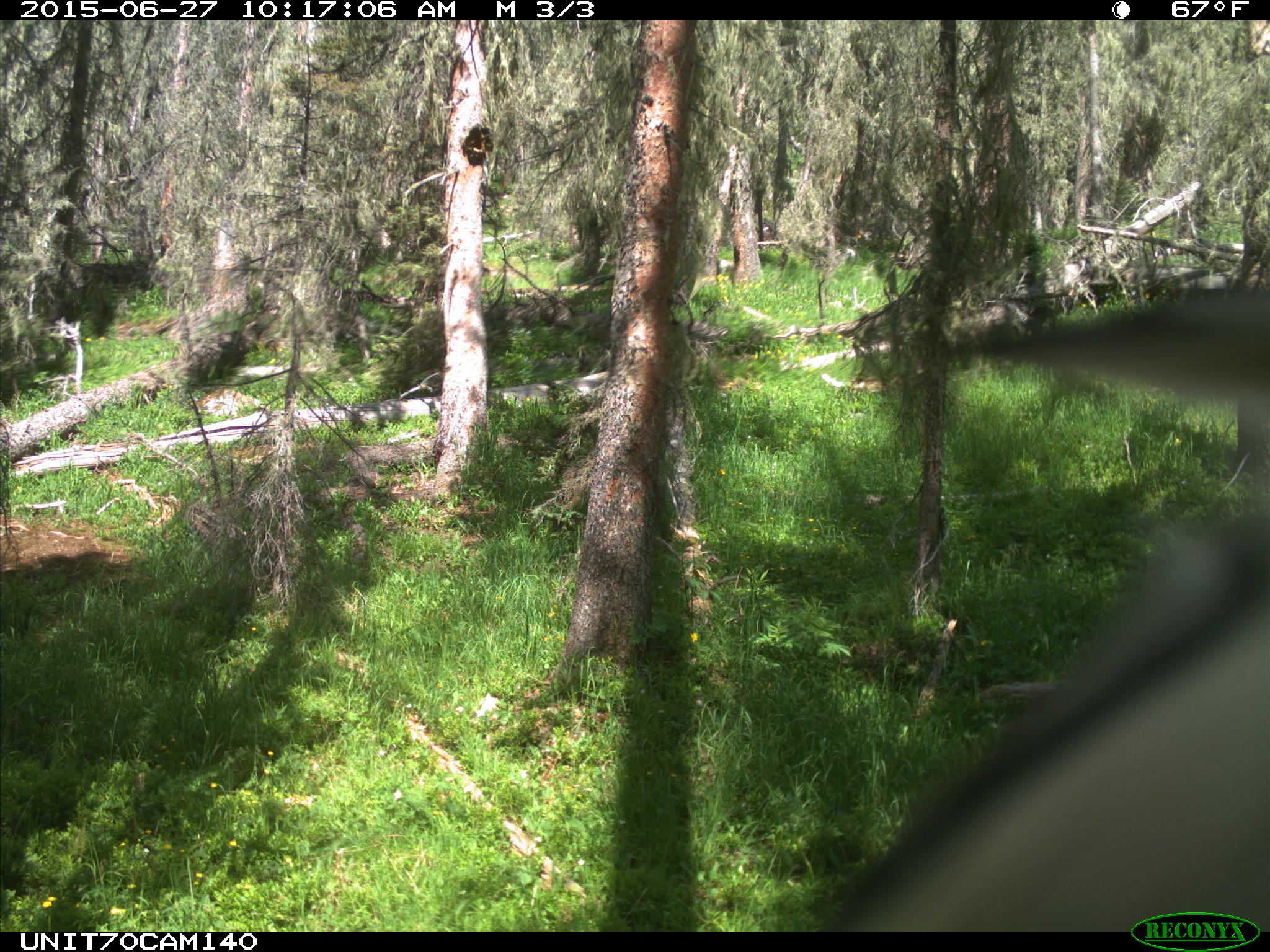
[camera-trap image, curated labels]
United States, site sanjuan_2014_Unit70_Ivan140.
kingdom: Animalia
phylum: Chordata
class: Aves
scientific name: Aves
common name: birds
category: unidentified bird